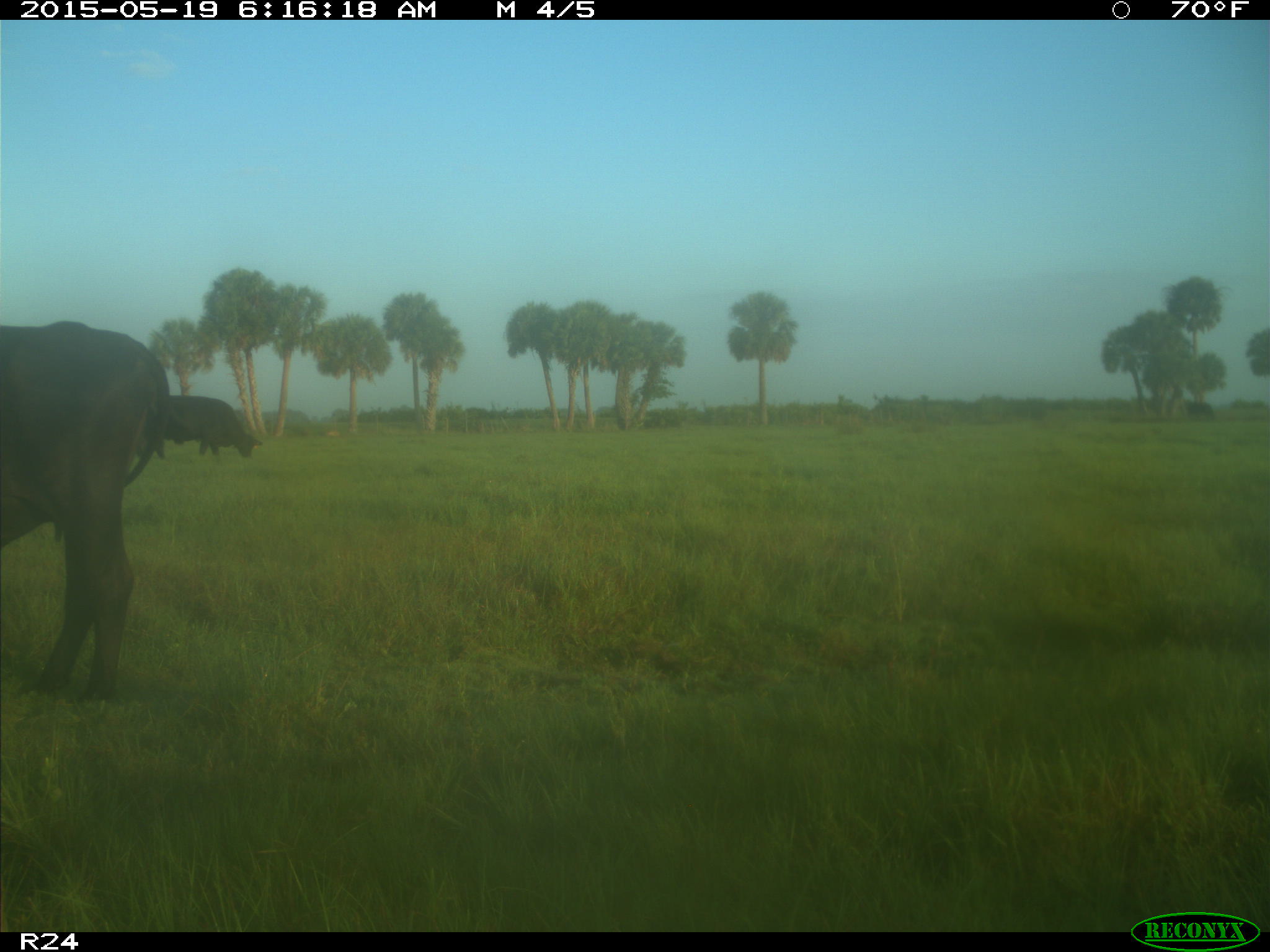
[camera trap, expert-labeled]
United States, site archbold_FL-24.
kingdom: Animalia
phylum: Chordata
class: Mammalia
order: Artiodactyla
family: Bovidae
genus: Bos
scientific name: Bos taurus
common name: domestic cow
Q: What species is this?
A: Bos taurus (domestic cow).